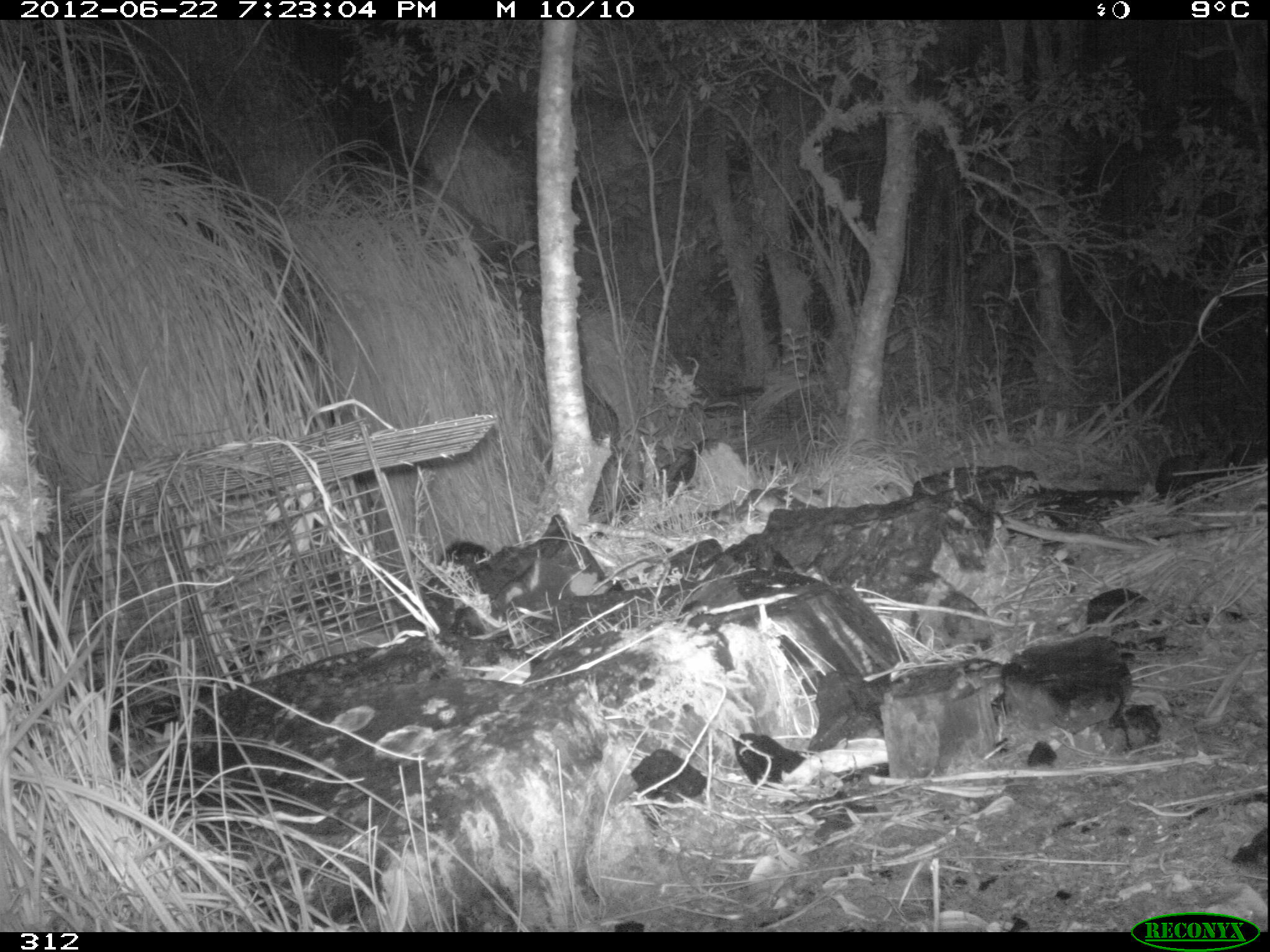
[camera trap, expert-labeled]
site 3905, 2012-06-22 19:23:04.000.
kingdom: Animalia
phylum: Chordata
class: Mammalia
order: Didelphimorphia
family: Didelphidae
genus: Didelphis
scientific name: Didelphis pernigra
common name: andean white-eared opossum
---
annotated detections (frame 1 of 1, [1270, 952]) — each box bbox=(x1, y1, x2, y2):
didelphis pernigra: bbox=(434, 540, 494, 569)